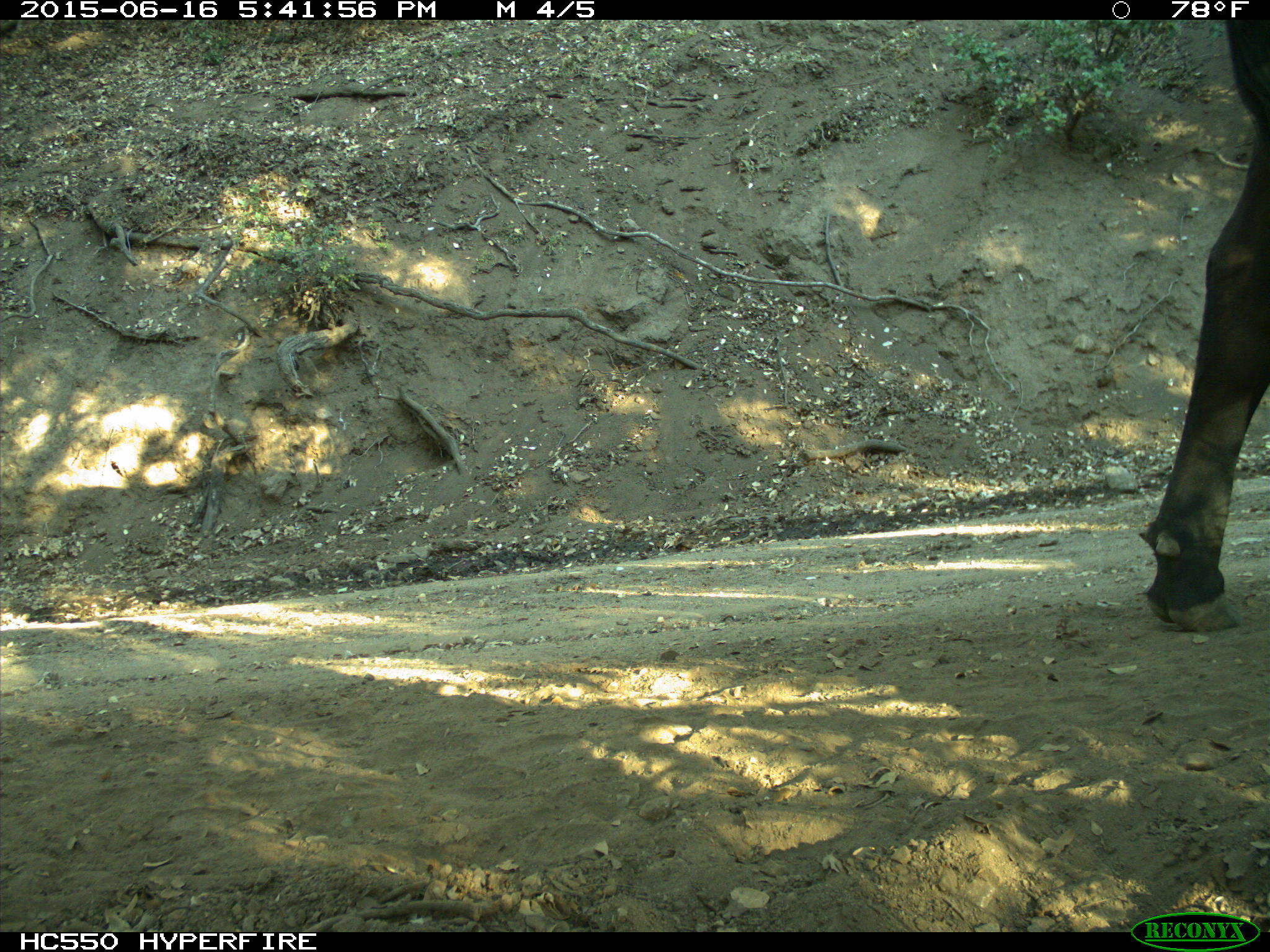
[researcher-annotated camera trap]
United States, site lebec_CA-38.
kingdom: Animalia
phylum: Chordata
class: Mammalia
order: Artiodactyla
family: Bovidae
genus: Bos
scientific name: Bos taurus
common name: domestic cow